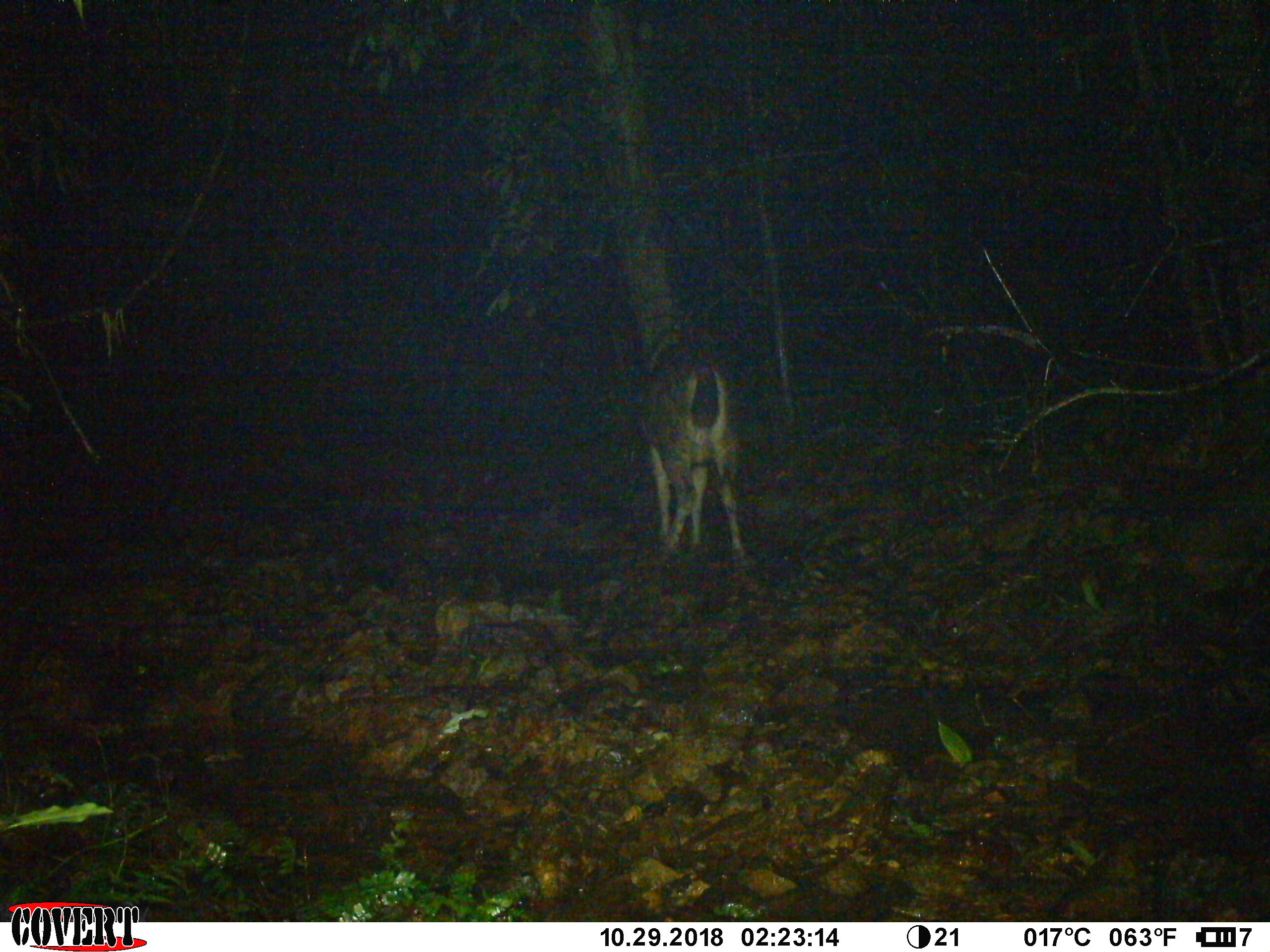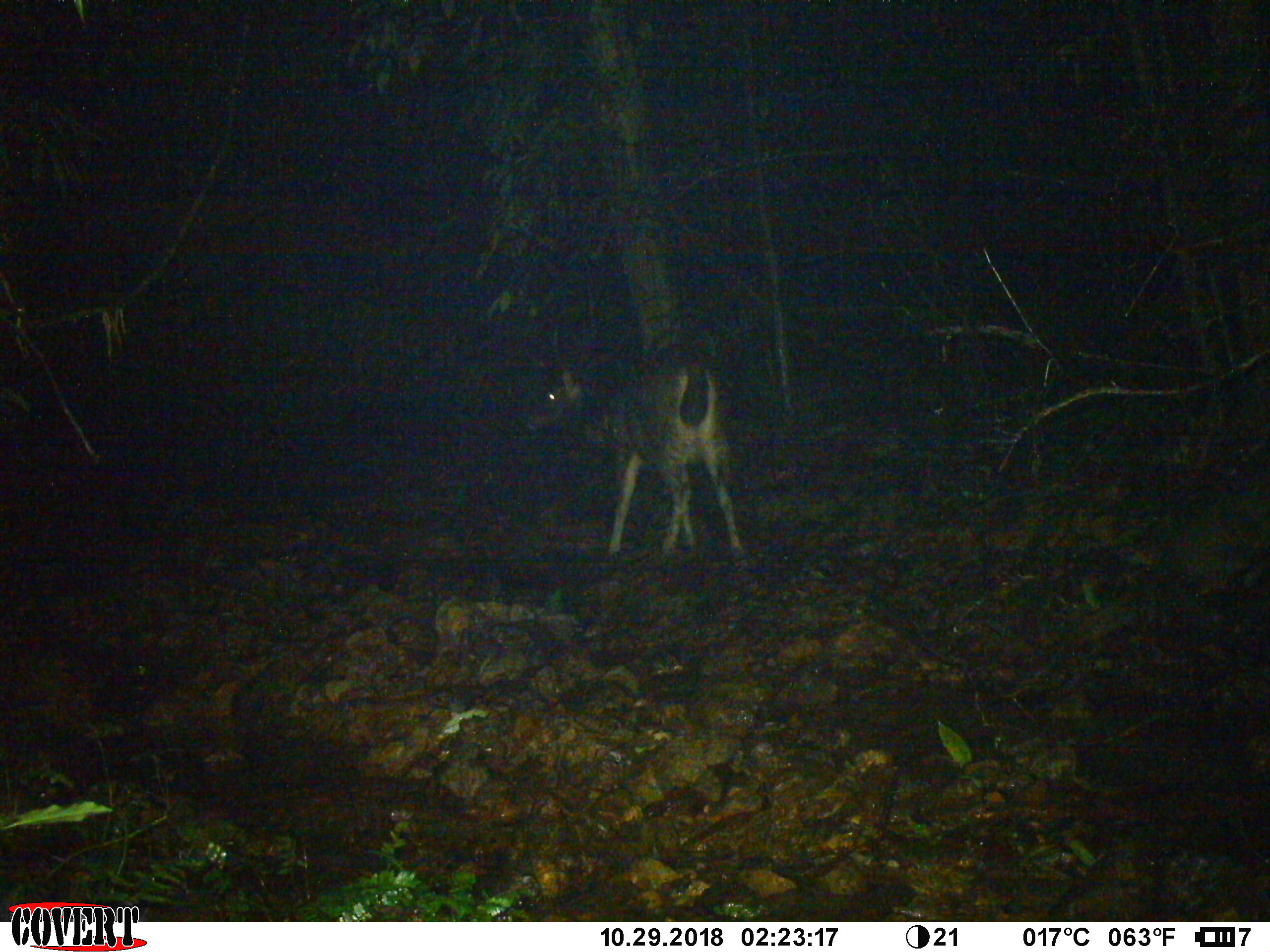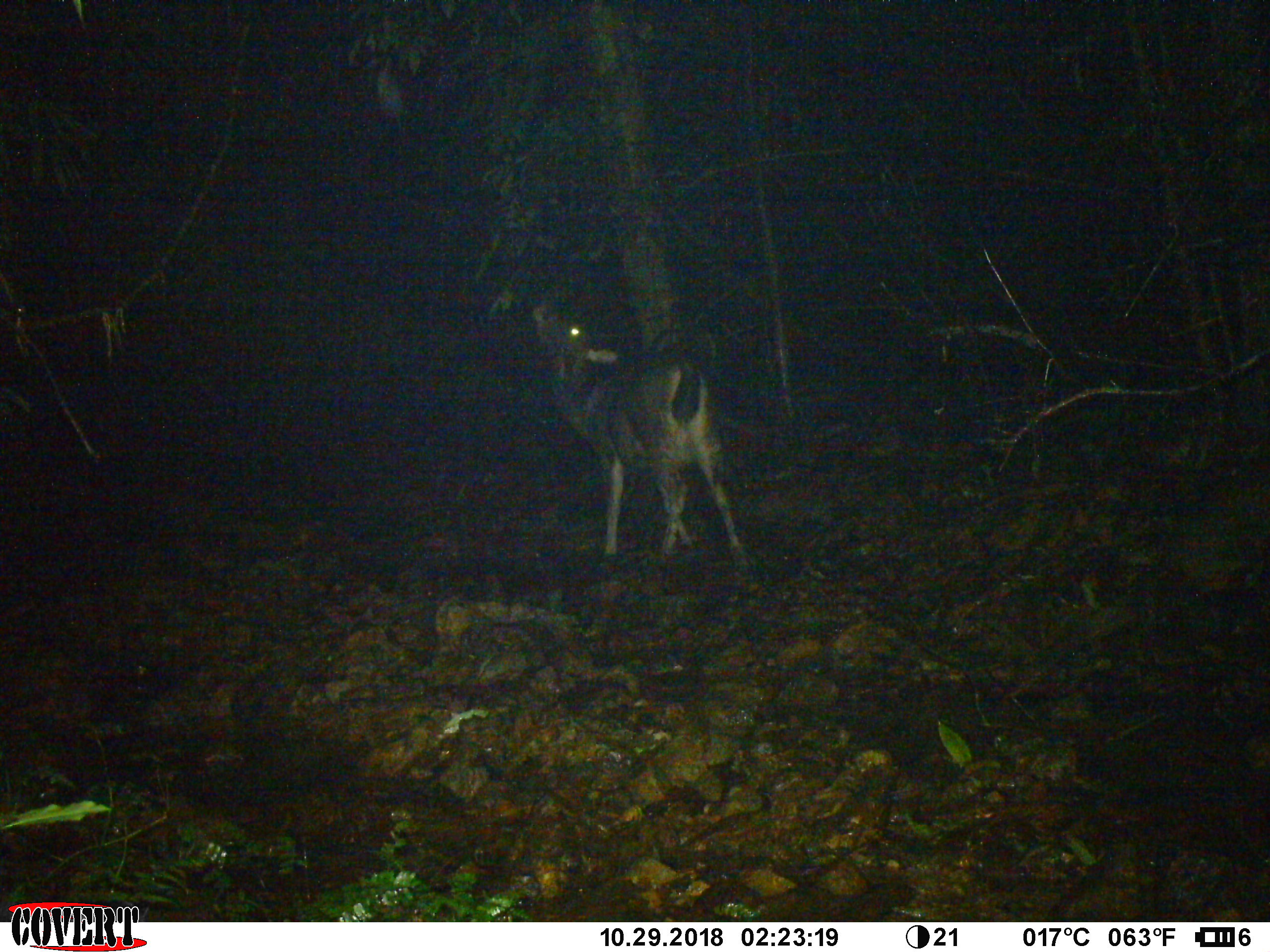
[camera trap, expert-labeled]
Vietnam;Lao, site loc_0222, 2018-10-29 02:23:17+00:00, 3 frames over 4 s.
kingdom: Animalia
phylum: Chordata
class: Mammalia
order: Artiodactyla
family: Cervidae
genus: Rusa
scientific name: Rusa unicolor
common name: sambar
Sambar (Rusa unicolor). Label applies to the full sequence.